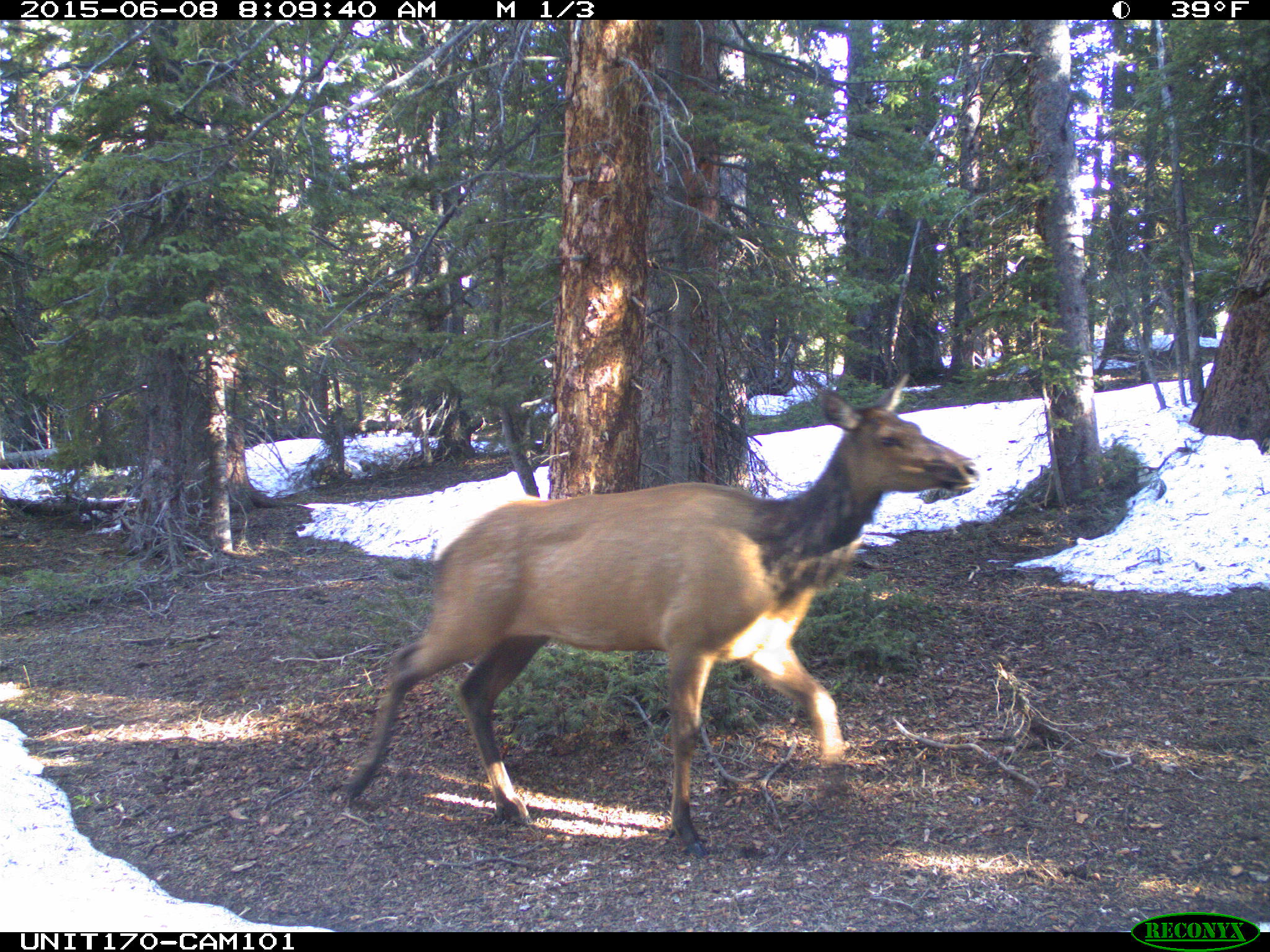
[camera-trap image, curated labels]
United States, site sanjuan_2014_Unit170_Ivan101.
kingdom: Animalia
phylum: Chordata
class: Mammalia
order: Artiodactyla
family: Cervidae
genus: Cervus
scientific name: Cervus elaphus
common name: red deer